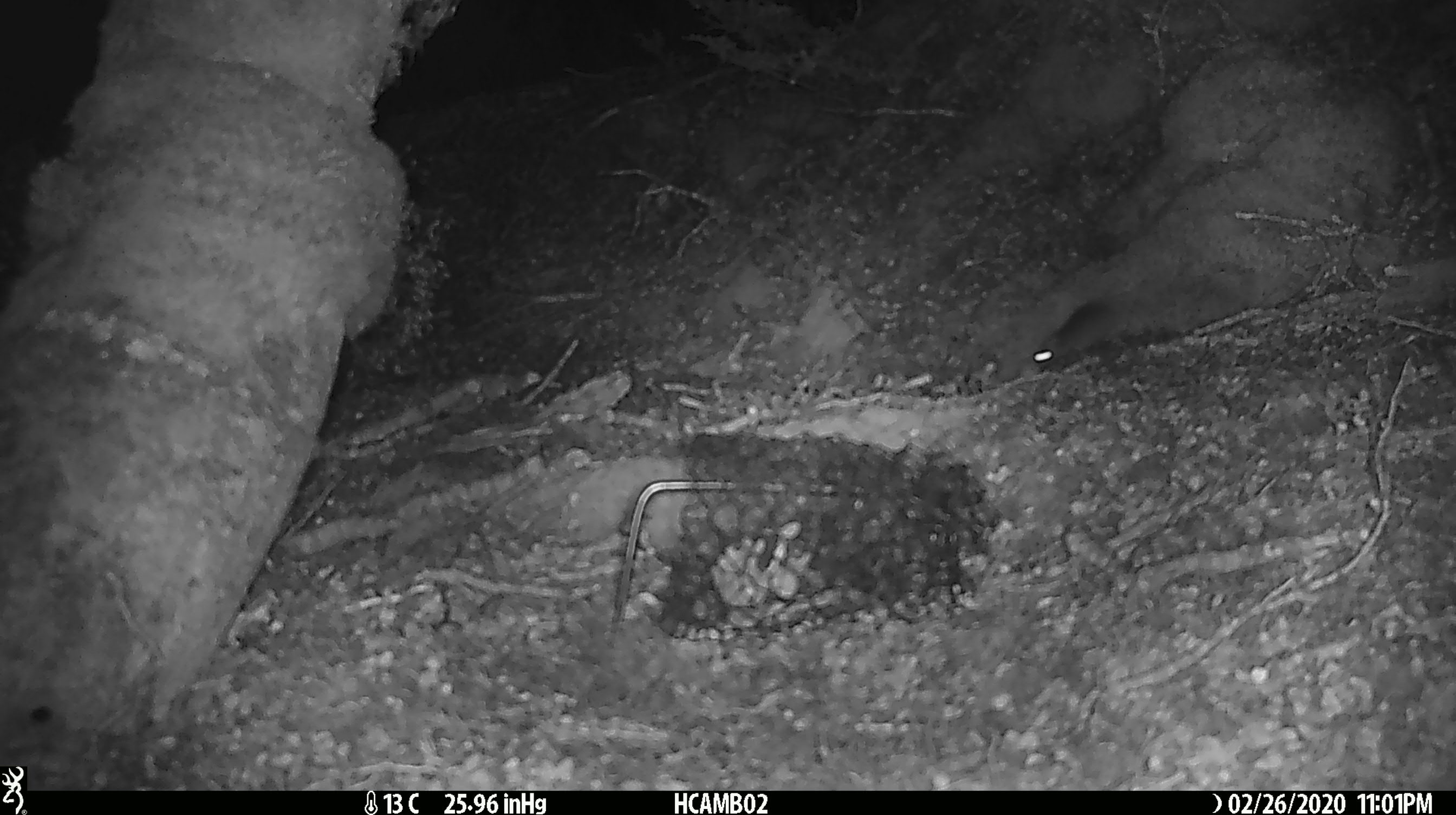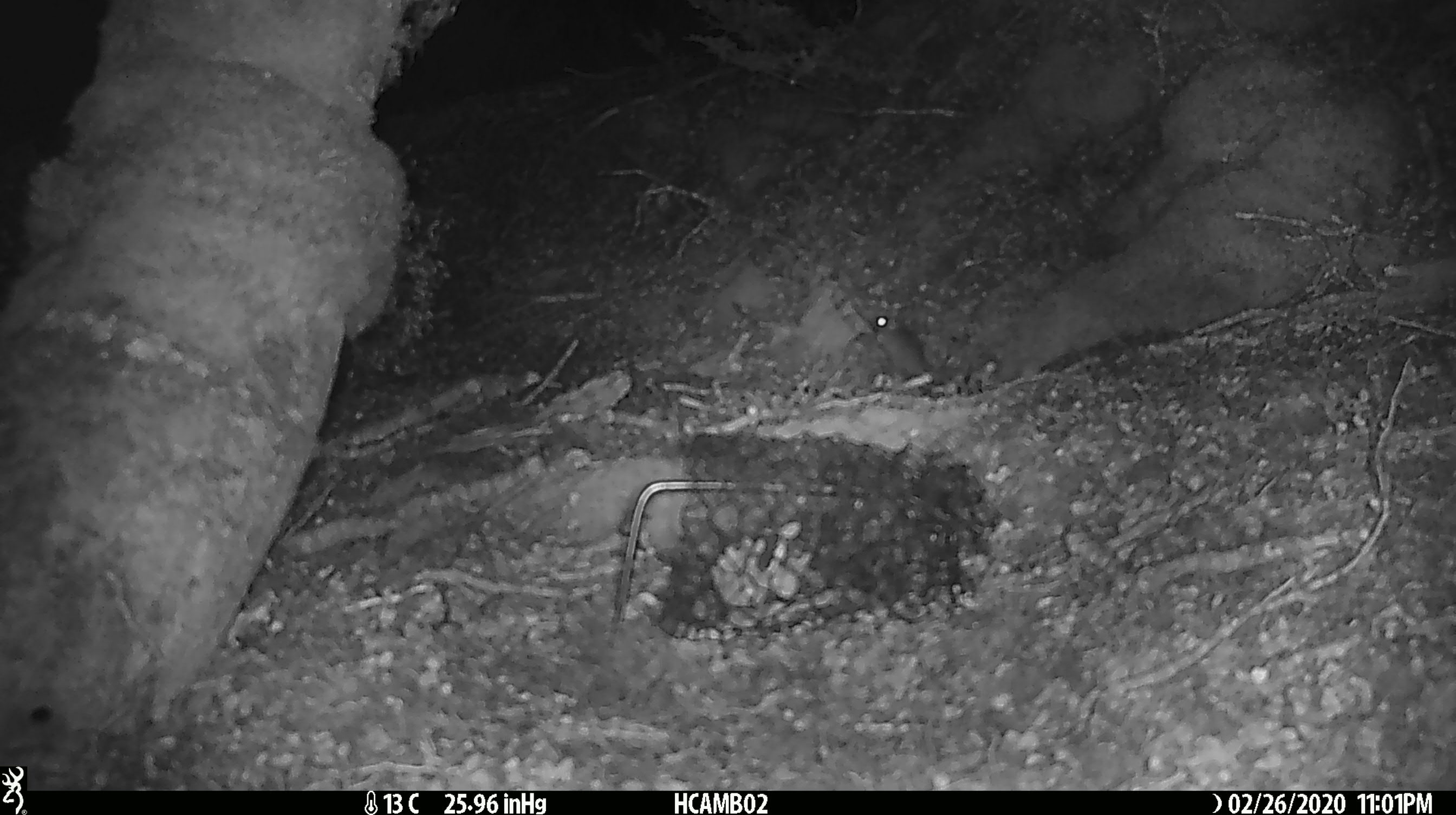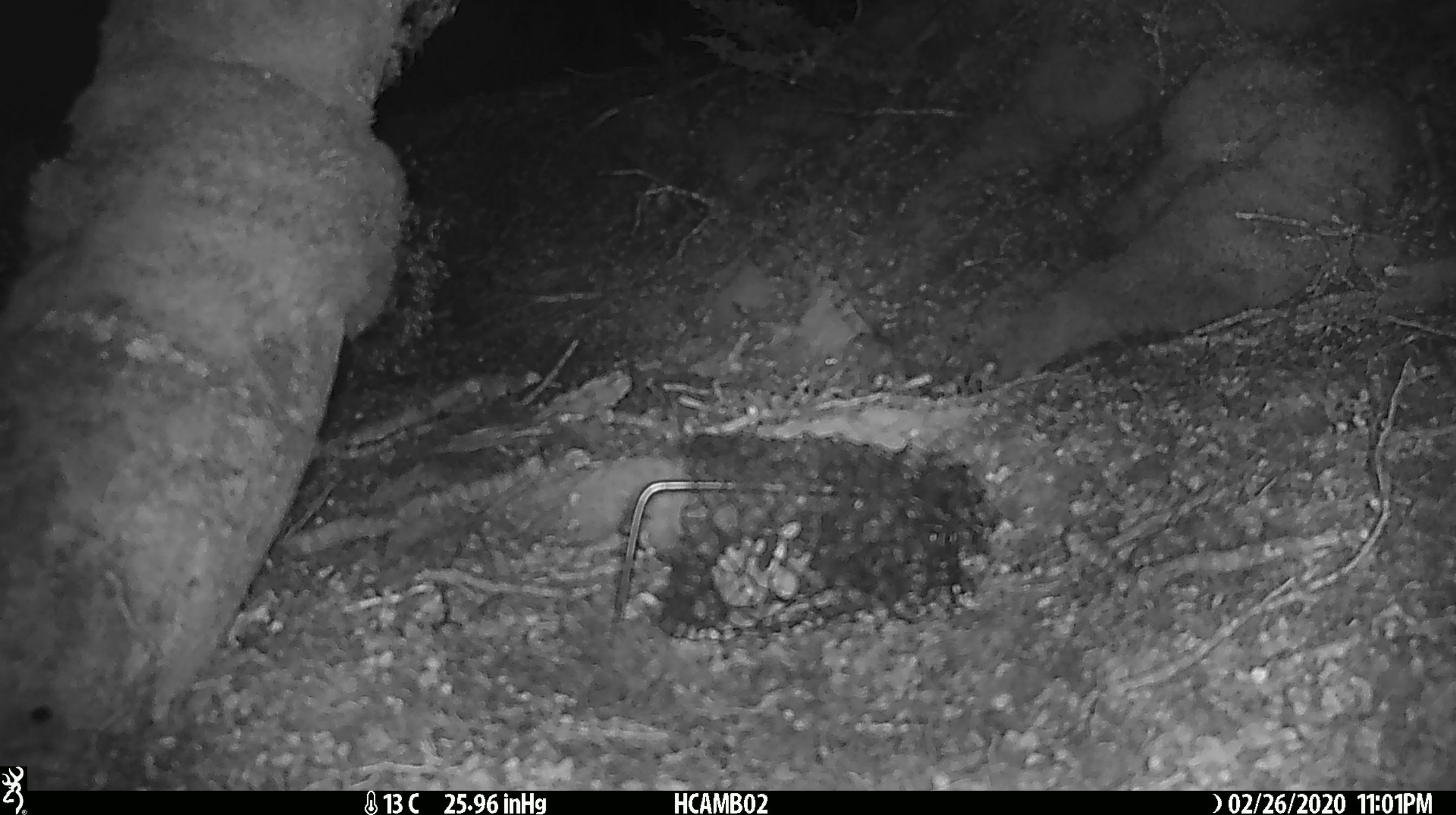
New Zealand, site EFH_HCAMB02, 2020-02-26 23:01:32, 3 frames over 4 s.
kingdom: Animalia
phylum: Chordata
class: Mammalia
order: Rodentia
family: Muridae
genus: Mus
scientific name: Mus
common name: mouse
Mouse (Mus).